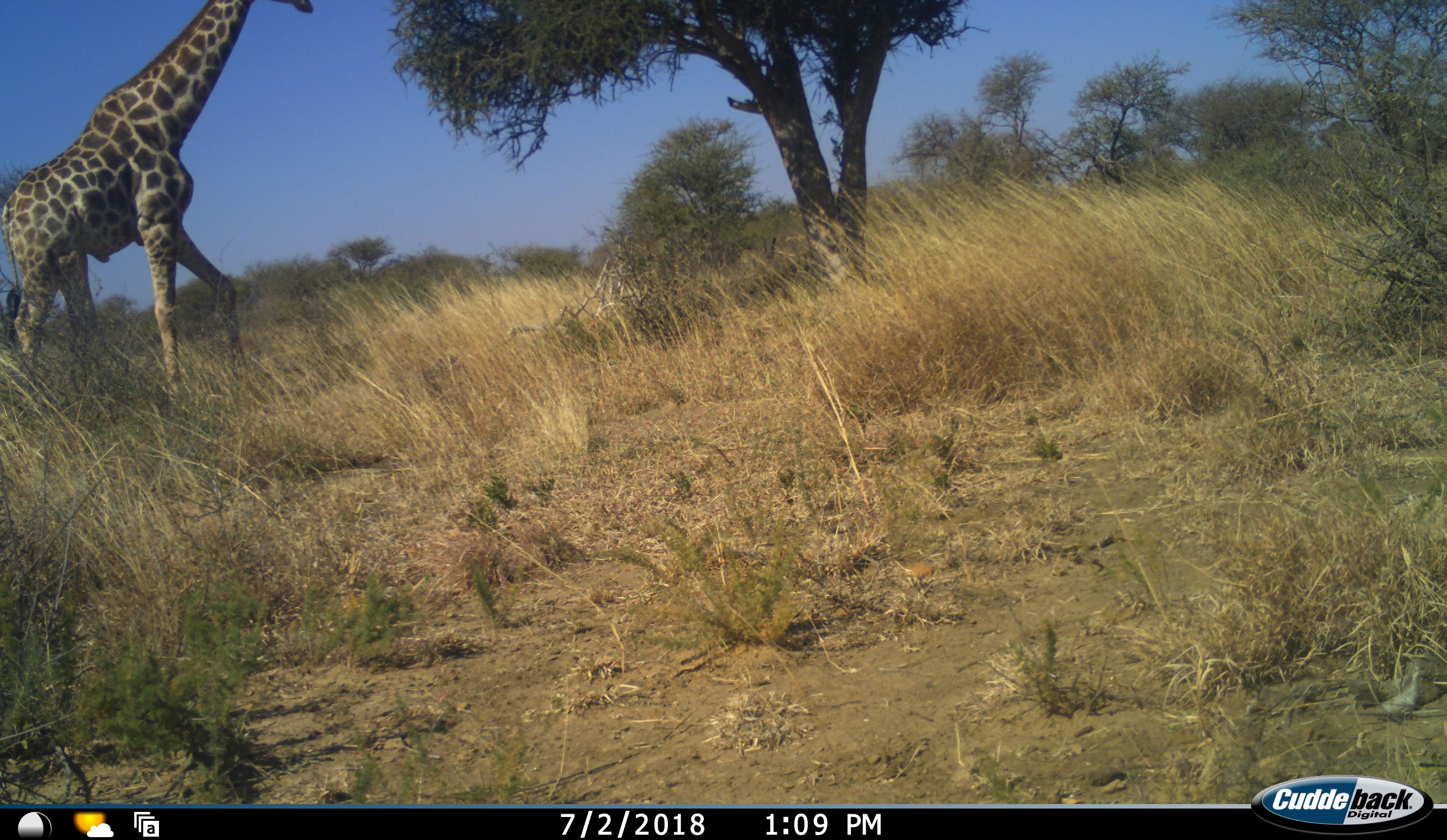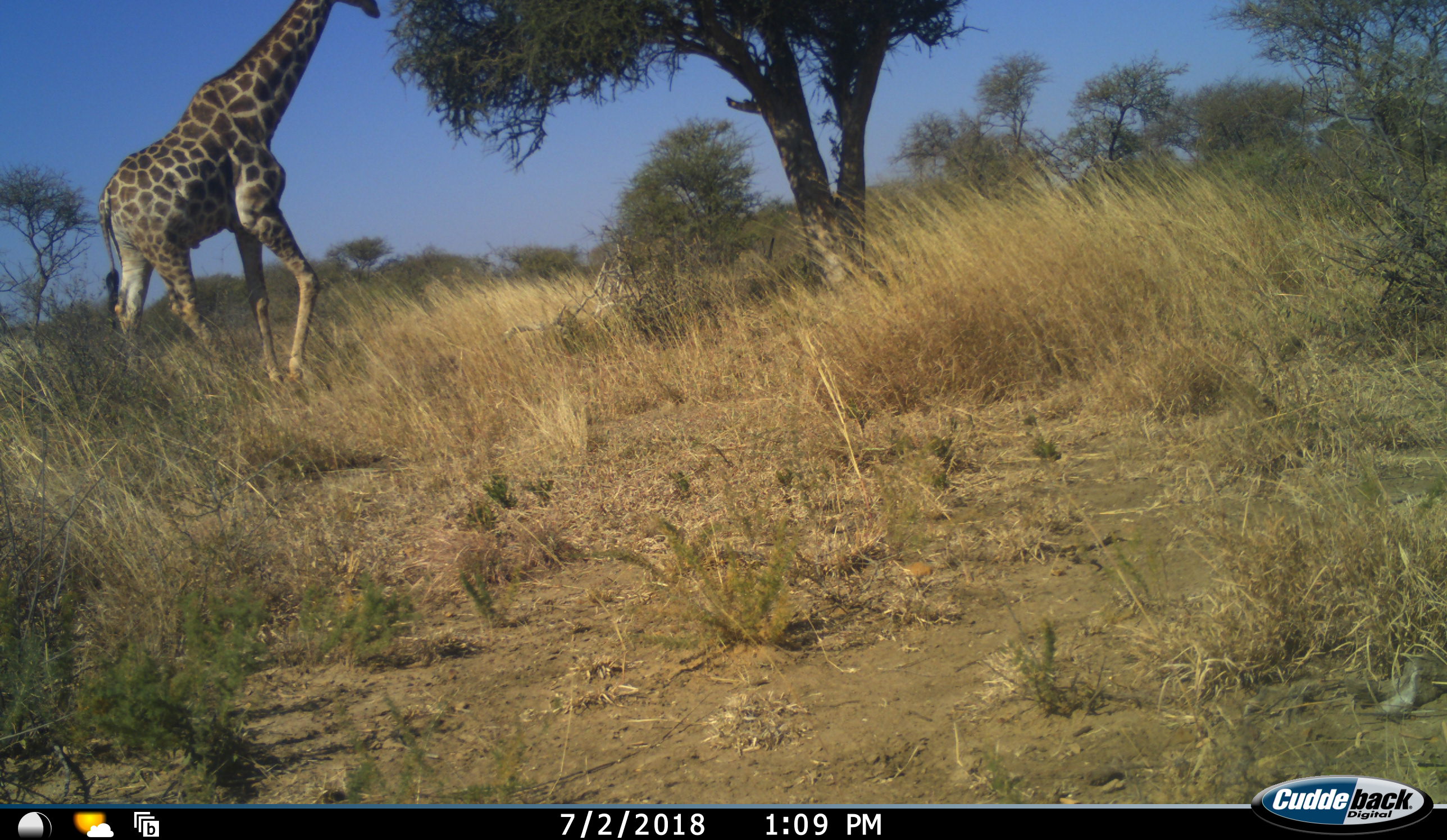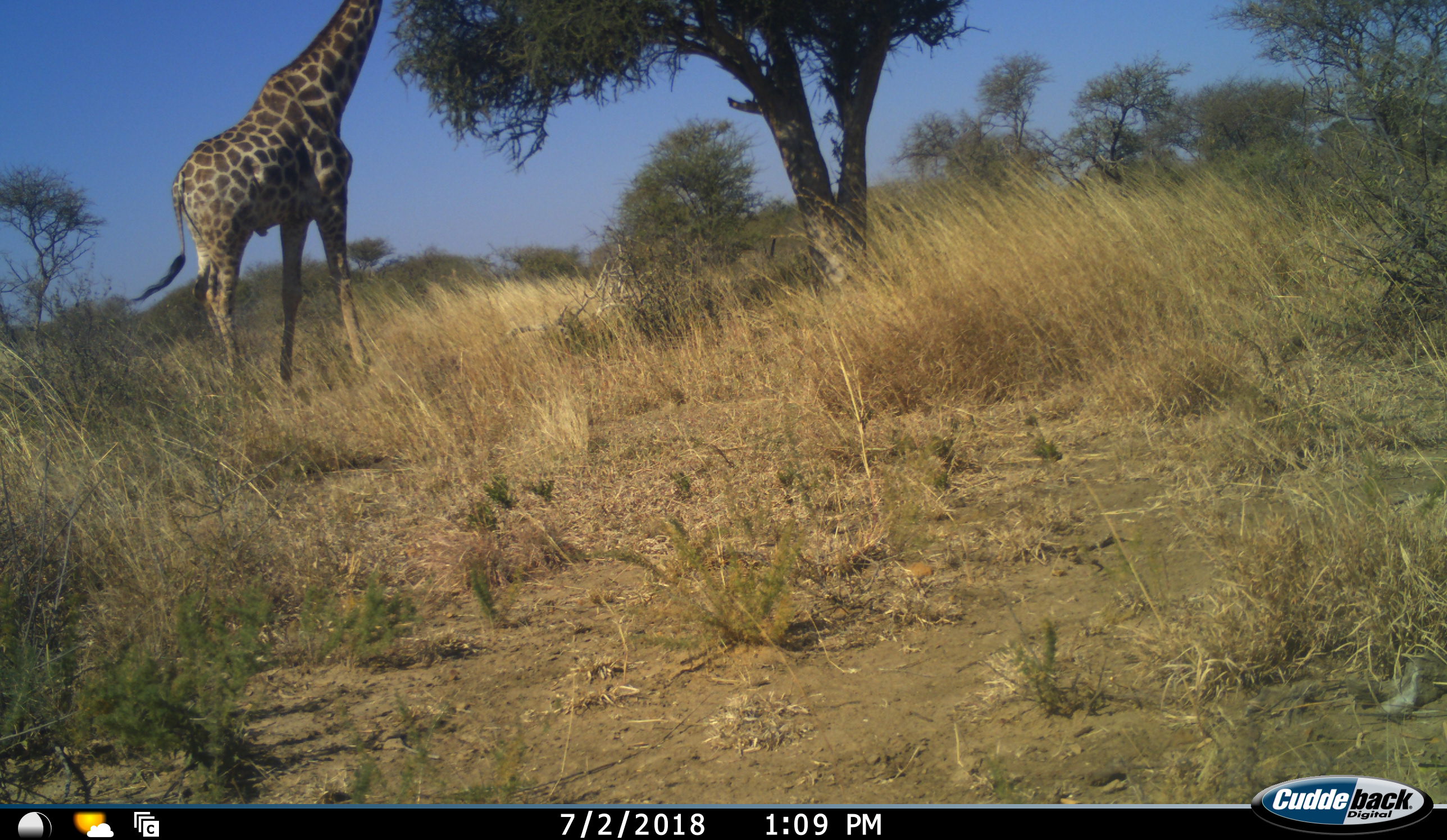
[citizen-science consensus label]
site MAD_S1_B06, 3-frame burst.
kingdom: Animalia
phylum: Chordata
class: Mammalia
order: Artiodactyla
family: Giraffidae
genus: Giraffa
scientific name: Giraffa camelopardalis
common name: giraffe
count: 1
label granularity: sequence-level